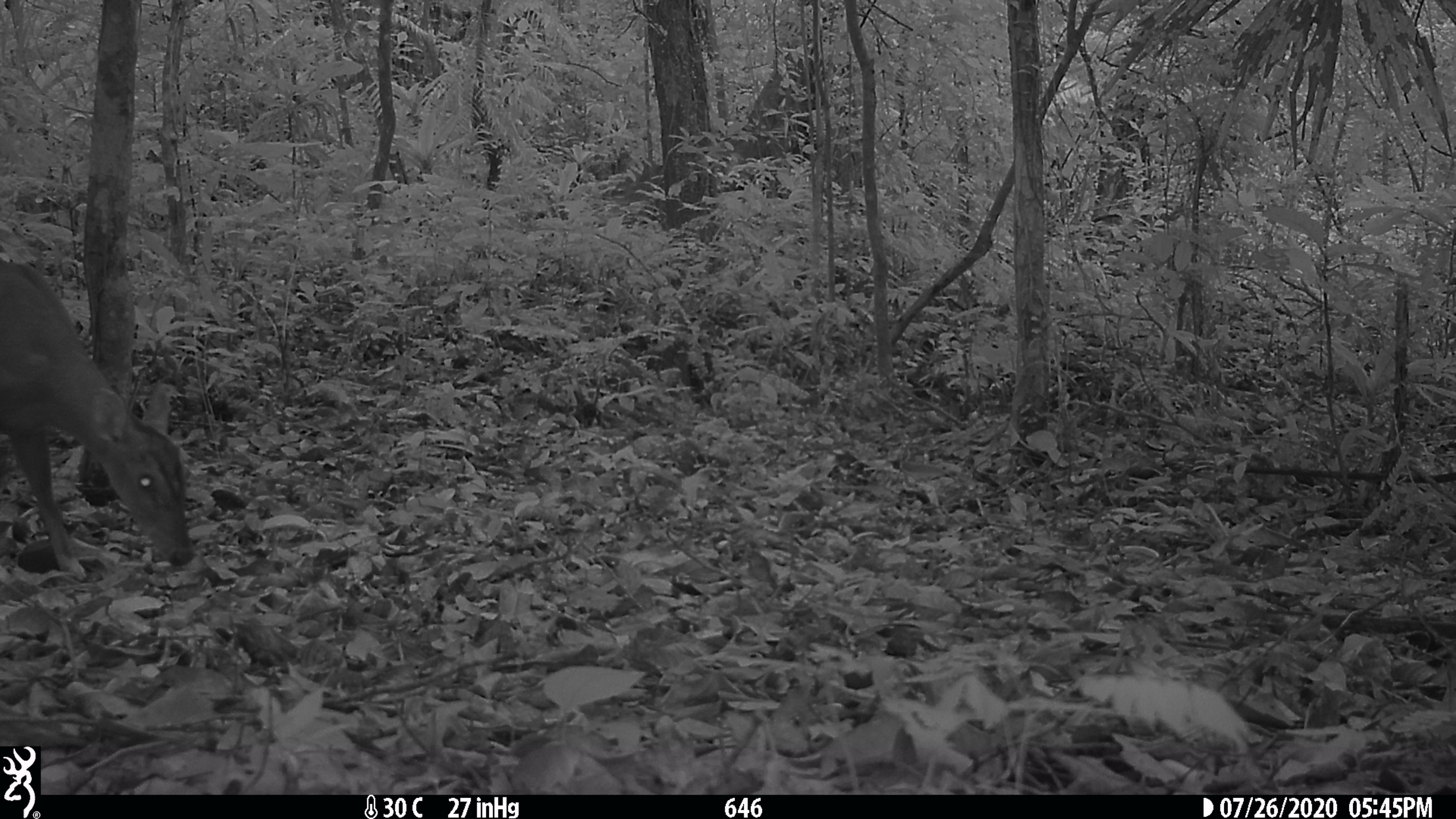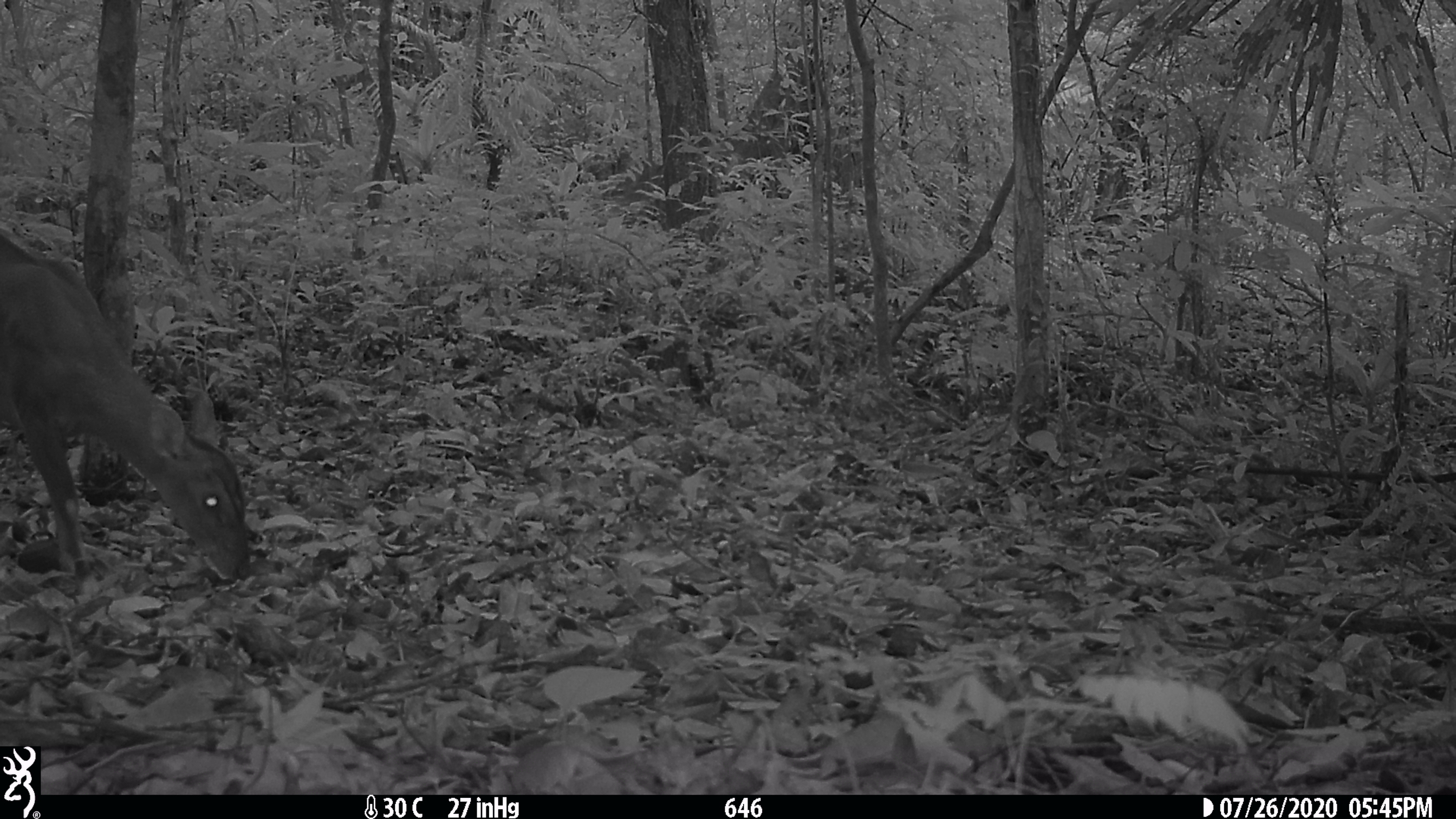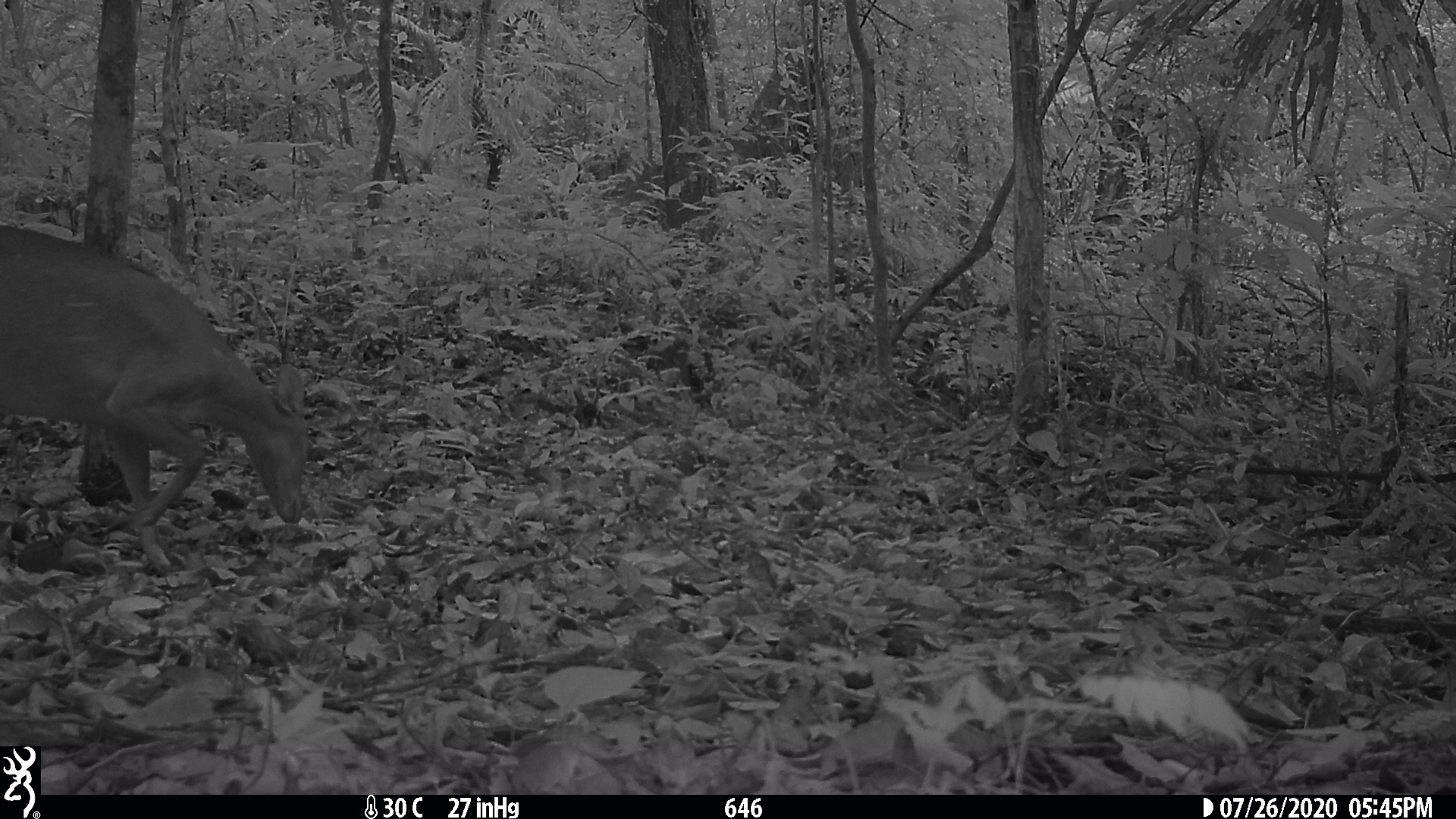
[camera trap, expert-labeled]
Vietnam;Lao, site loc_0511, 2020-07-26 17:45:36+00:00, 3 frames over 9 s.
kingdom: Animalia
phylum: Chordata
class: Mammalia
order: Artiodactyla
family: Cervidae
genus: Muntiacus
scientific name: Muntiacus vuquangensis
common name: large-antlered muntjac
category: large antlered muntjac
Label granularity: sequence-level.